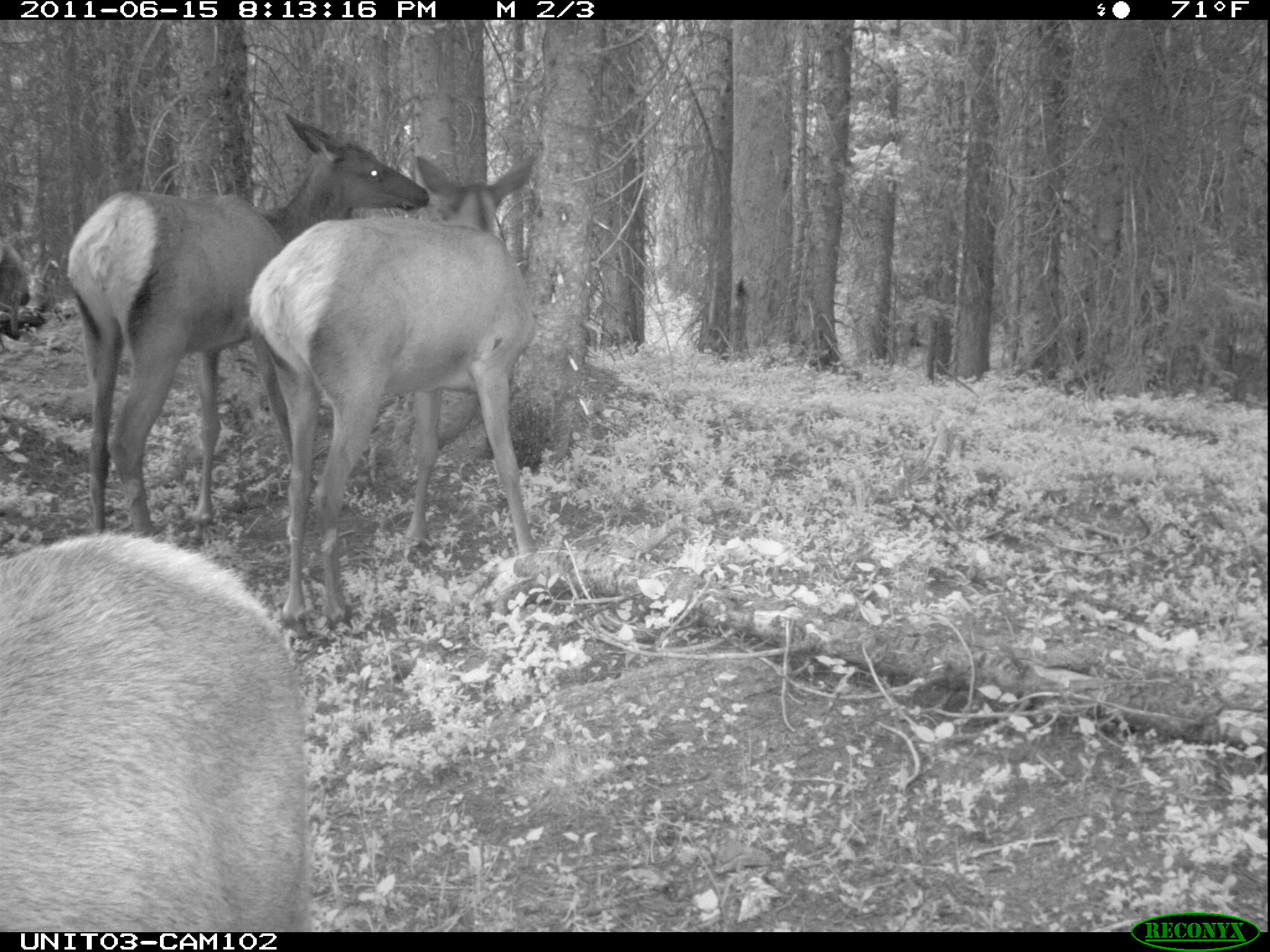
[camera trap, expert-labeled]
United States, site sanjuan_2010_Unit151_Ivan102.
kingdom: Animalia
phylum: Chordata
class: Mammalia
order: Artiodactyla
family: Cervidae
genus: Cervus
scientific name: Cervus elaphus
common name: red deer